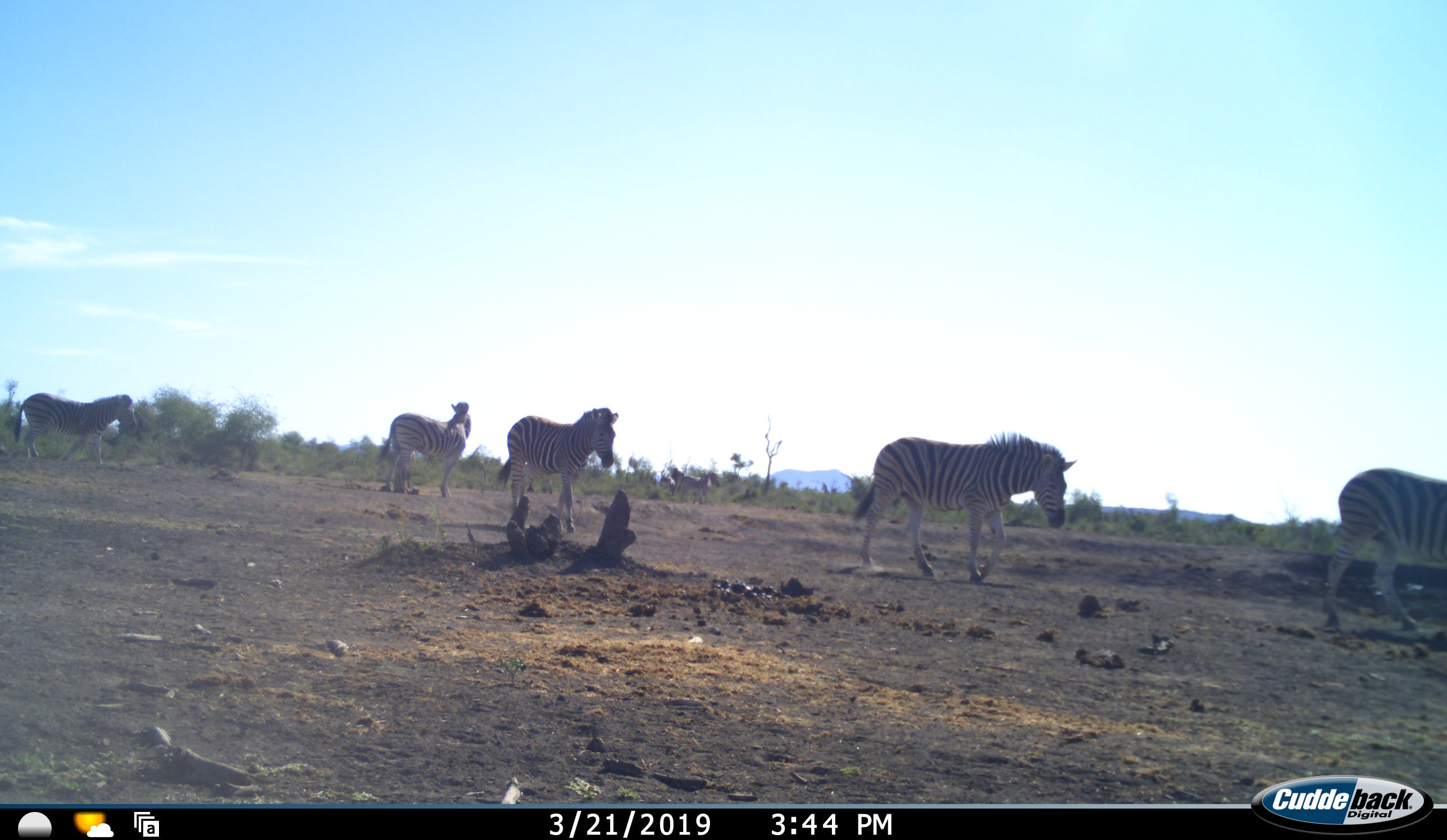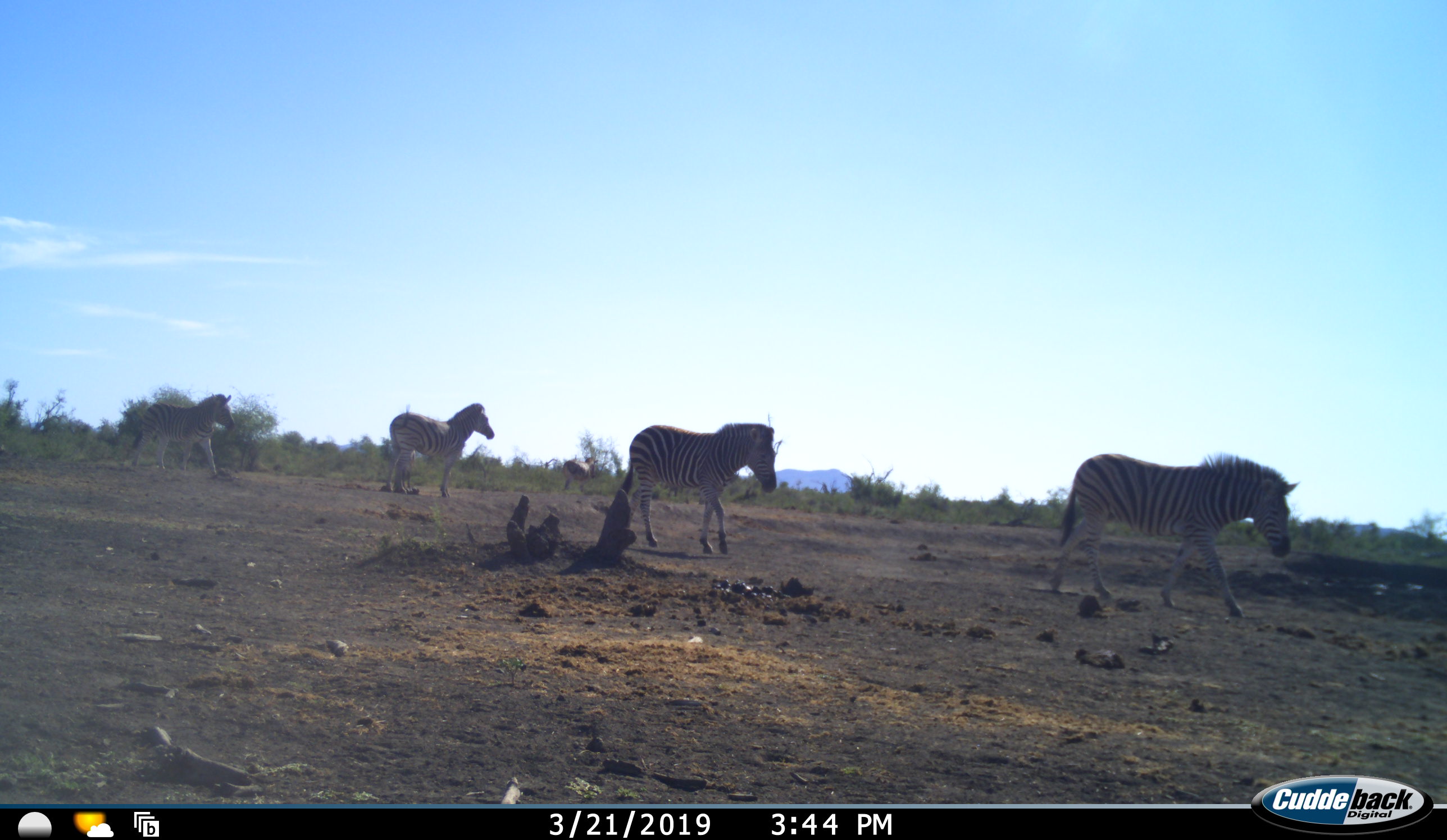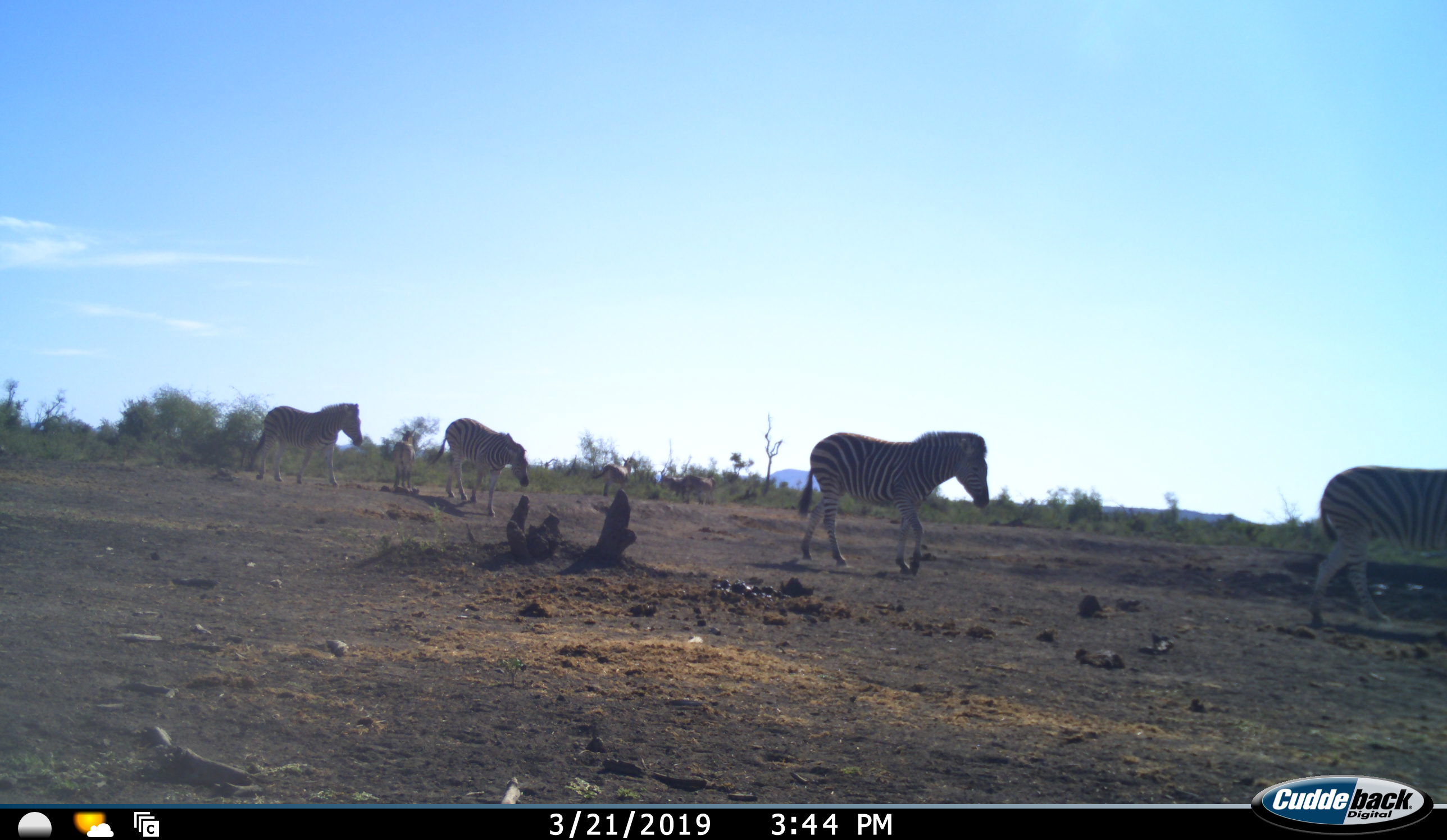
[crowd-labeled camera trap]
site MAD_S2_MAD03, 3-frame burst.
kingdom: Animalia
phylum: Chordata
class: Mammalia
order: Perissodactyla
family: Equidae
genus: Equus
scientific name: Equus quagga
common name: plains zebra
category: zebraplains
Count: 9.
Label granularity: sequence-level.